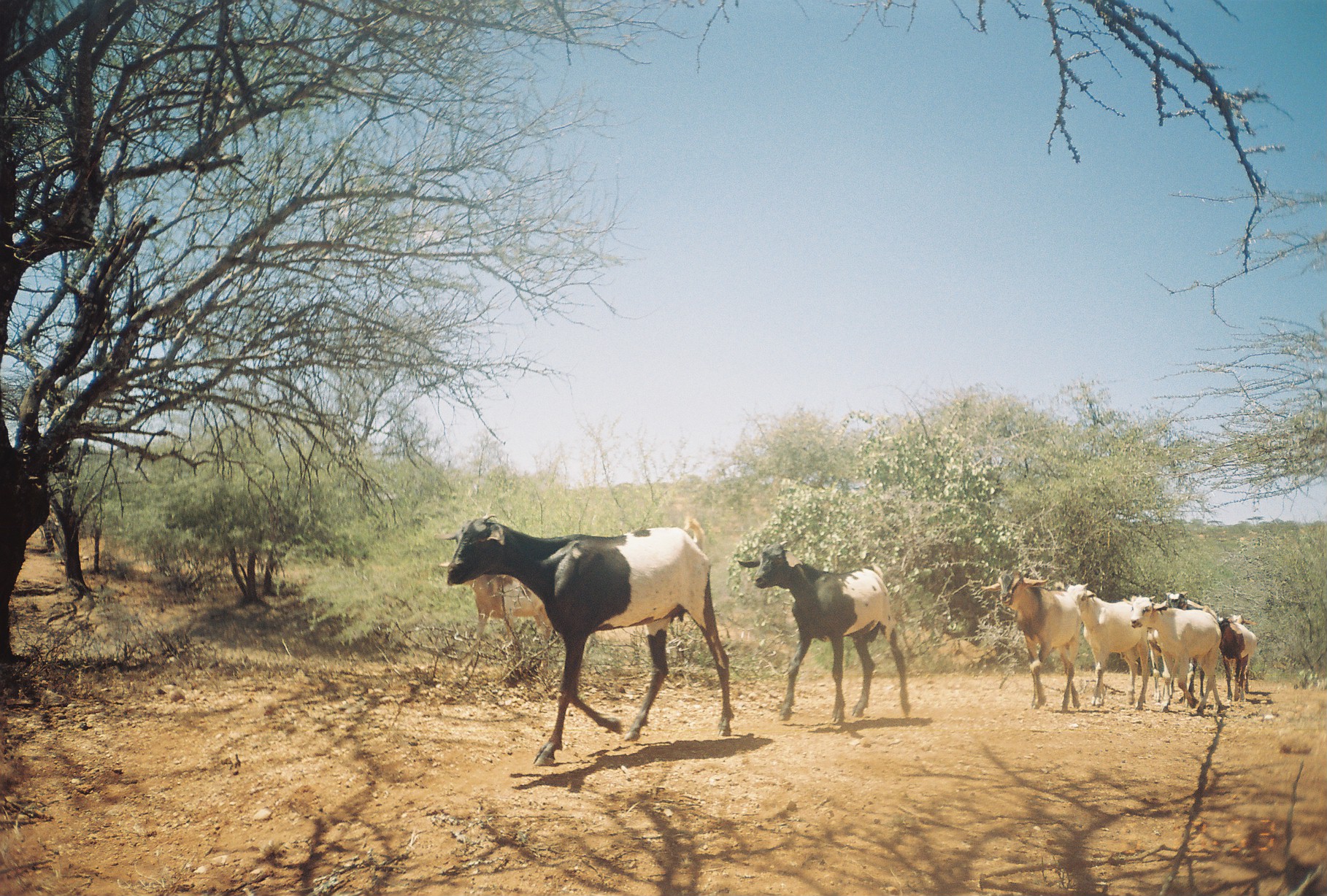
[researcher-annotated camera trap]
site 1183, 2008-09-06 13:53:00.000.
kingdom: Animalia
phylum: Chordata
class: Mammalia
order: Artiodactyla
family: Bovidae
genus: Capra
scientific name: Capra aegagrus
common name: wild goat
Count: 8.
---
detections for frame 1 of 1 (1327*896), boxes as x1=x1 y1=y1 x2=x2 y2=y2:
capra aegagrus: x1=434 y1=514 x2=734 y2=766; x1=737 y1=541 x2=912 y2=725; x1=980 y1=568 x2=1082 y2=714; x1=438 y1=562 x2=554 y2=678; x1=1123 y1=597 x2=1223 y2=714; x1=1067 y1=583 x2=1148 y2=710; x1=1162 y1=591 x2=1216 y2=705; x1=1212 y1=611 x2=1256 y2=706; x1=1232 y1=614 x2=1257 y2=625